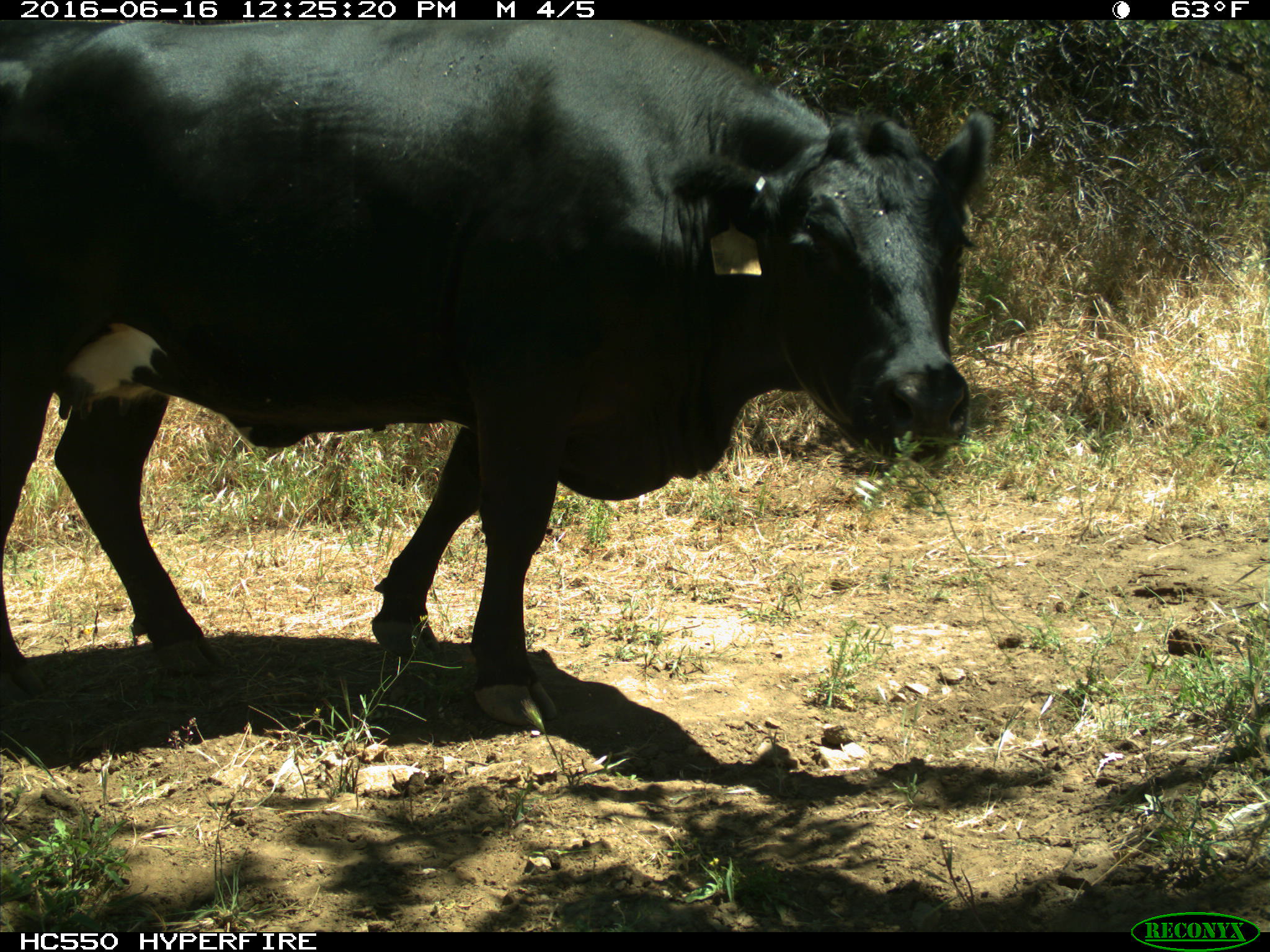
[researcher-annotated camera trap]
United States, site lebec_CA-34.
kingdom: Animalia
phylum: Chordata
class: Mammalia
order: Artiodactyla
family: Bovidae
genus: Bos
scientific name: Bos taurus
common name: domestic cow